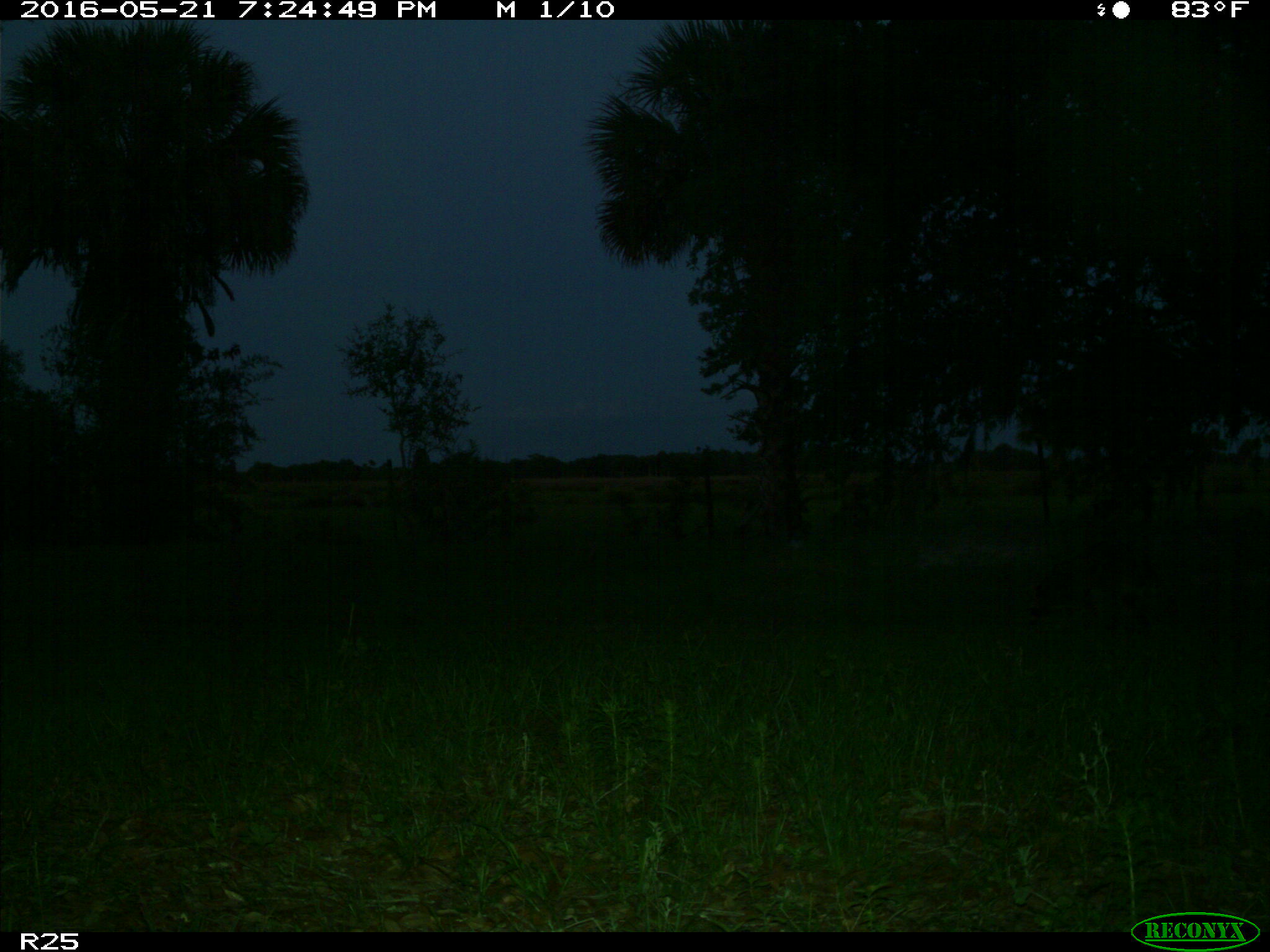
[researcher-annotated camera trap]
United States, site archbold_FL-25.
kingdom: Animalia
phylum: Chordata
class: Mammalia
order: Carnivora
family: Procyonidae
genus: Procyon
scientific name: Procyon lotor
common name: common raccoon